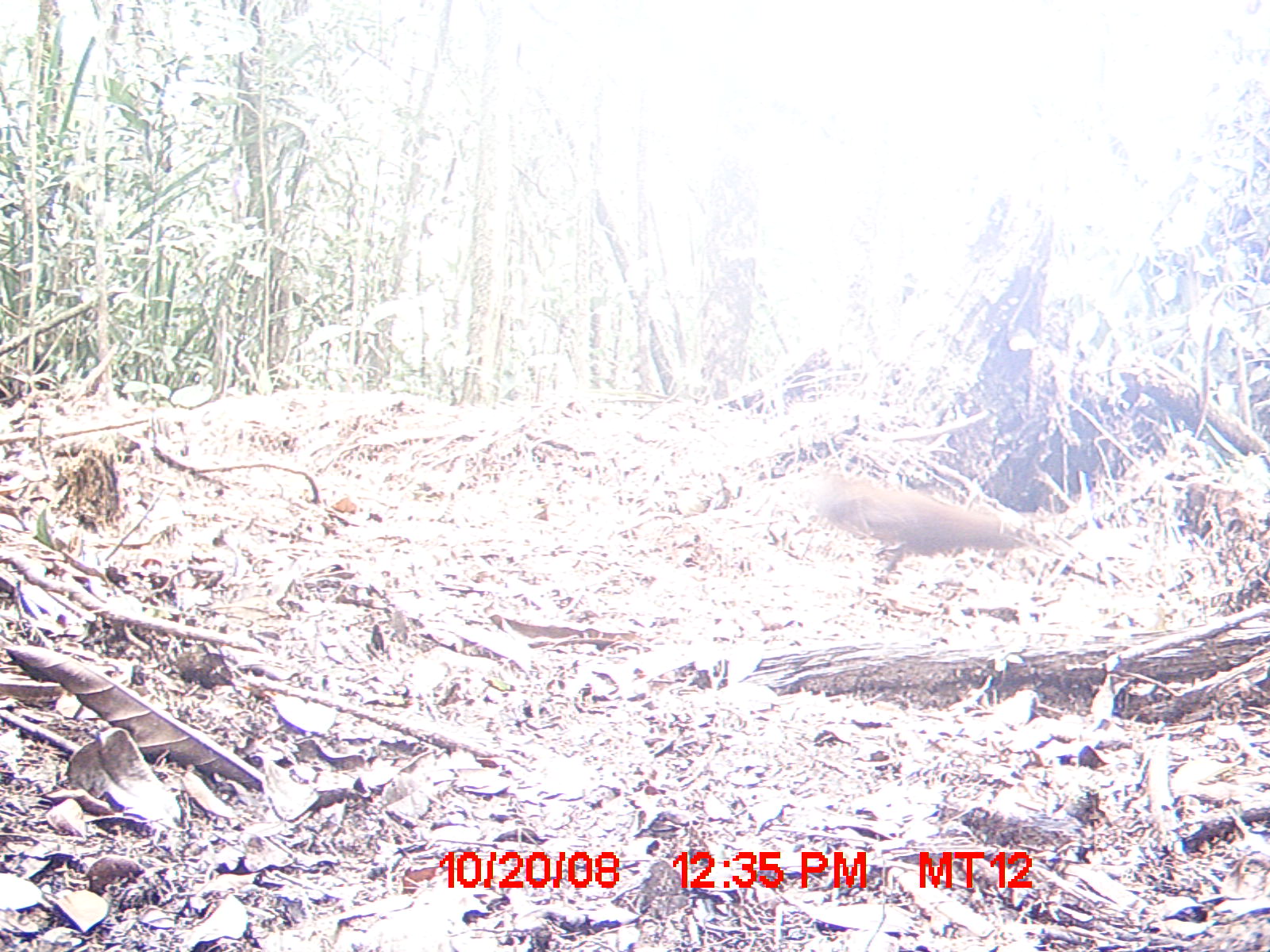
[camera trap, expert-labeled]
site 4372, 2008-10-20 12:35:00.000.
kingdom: Animalia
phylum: Chordata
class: Aves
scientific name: Aves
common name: bird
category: unknown bird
Unknown bird (bird) (Aves), count 1.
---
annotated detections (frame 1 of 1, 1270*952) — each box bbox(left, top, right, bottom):
unknown bird: bbox(799, 466, 1040, 566)